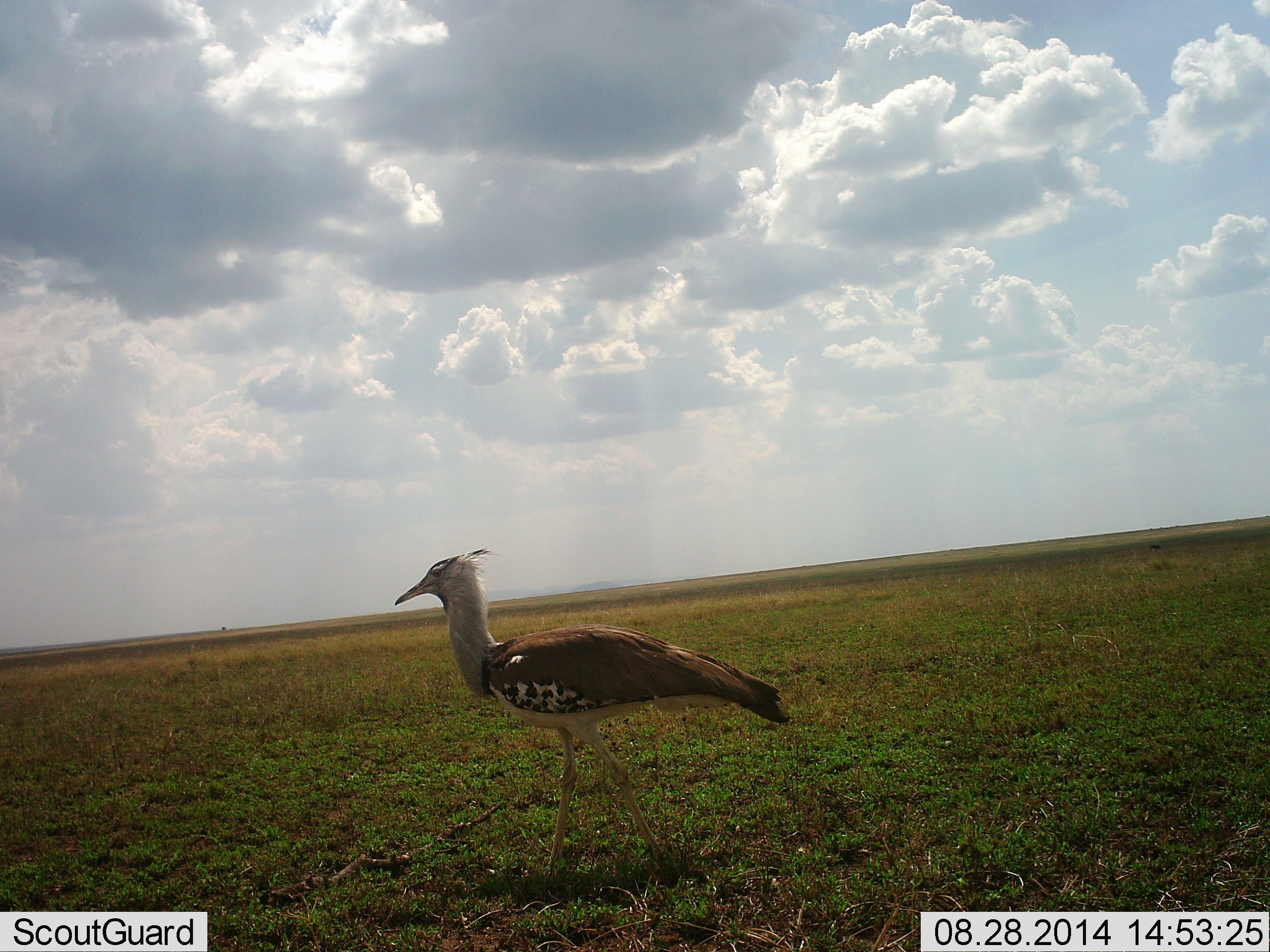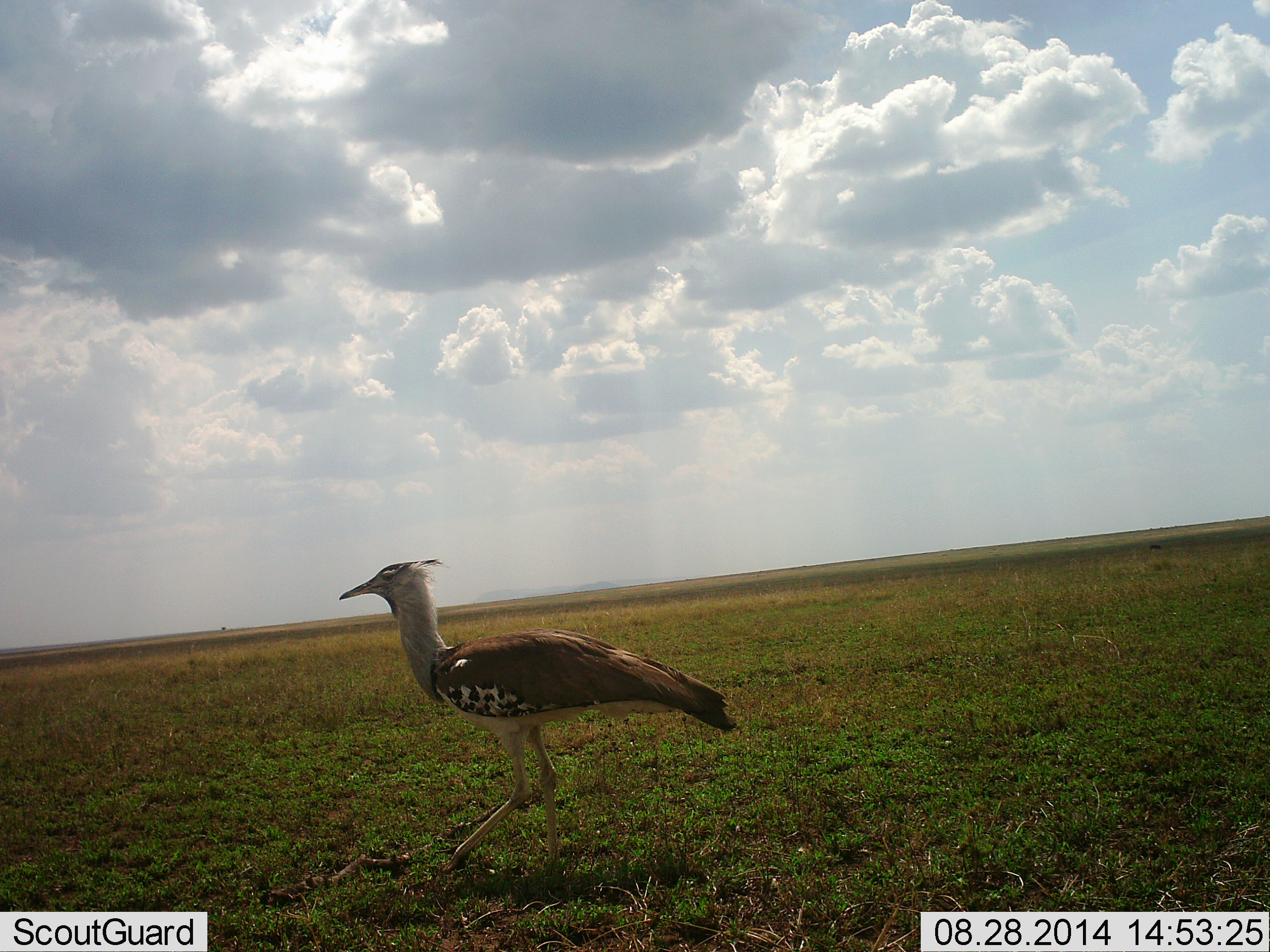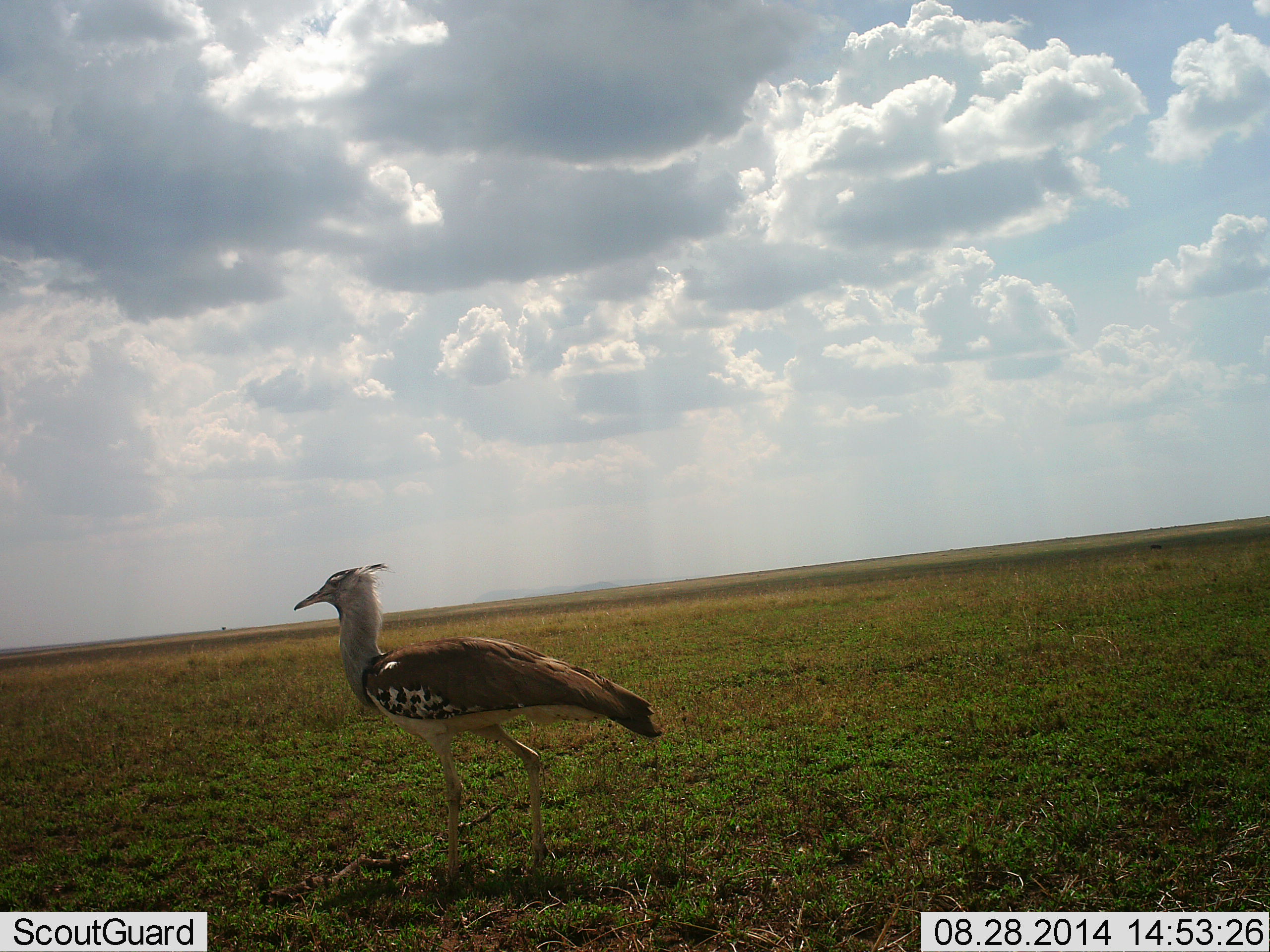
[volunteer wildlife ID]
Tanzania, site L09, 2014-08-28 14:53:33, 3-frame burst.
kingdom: Animalia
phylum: Chordata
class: Aves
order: Otidiformes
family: Otididae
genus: Ardeotis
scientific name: Ardeotis kori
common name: kori bustard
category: koribustard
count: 1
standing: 10%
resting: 0%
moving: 90%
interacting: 0%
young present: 0%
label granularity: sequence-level